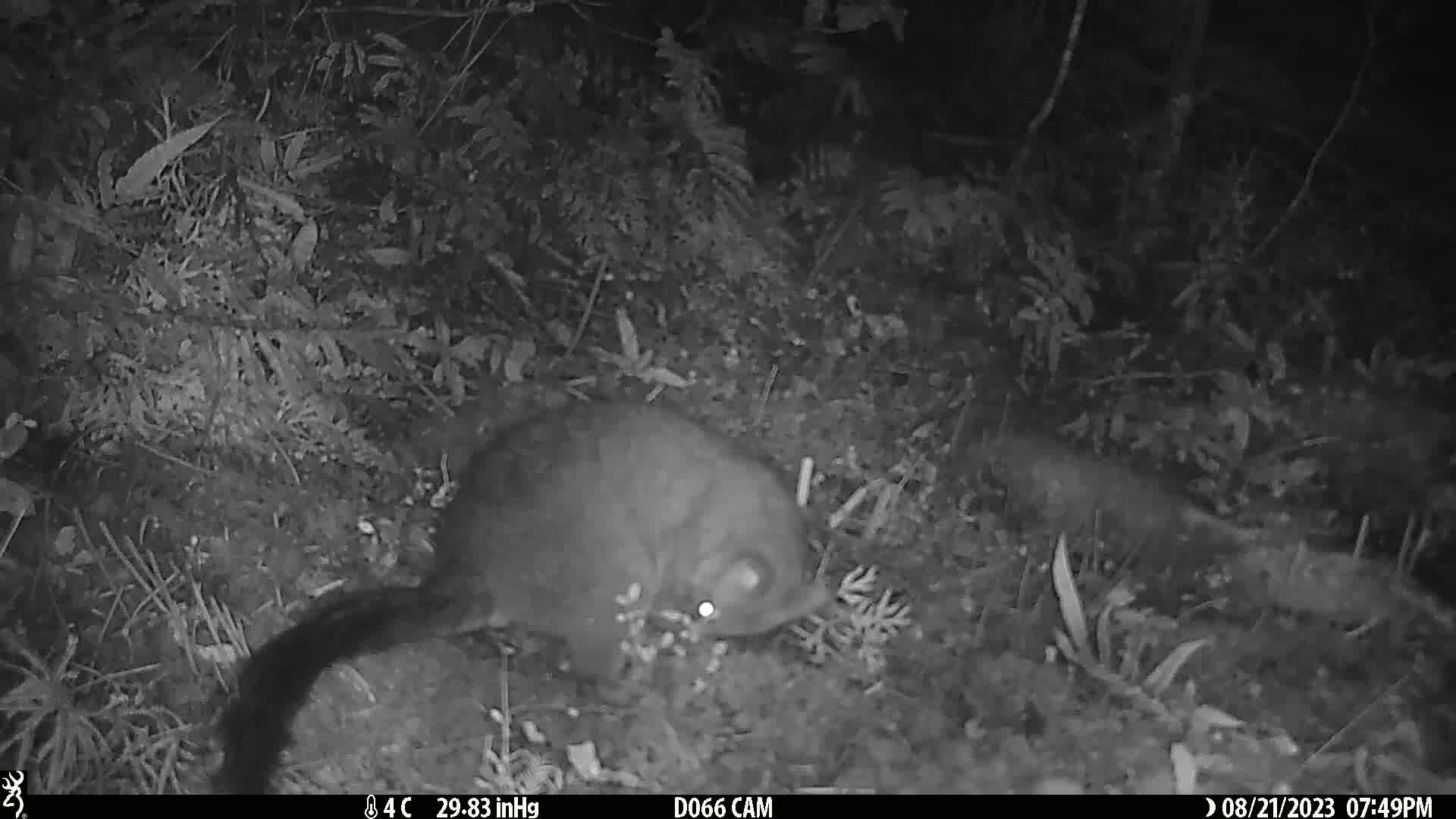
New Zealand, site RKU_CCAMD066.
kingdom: Animalia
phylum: Chordata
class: Mammalia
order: Diprotodontia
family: Phalangeridae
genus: Trichosurus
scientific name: Trichosurus vulpecula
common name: common brushtail possum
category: possum